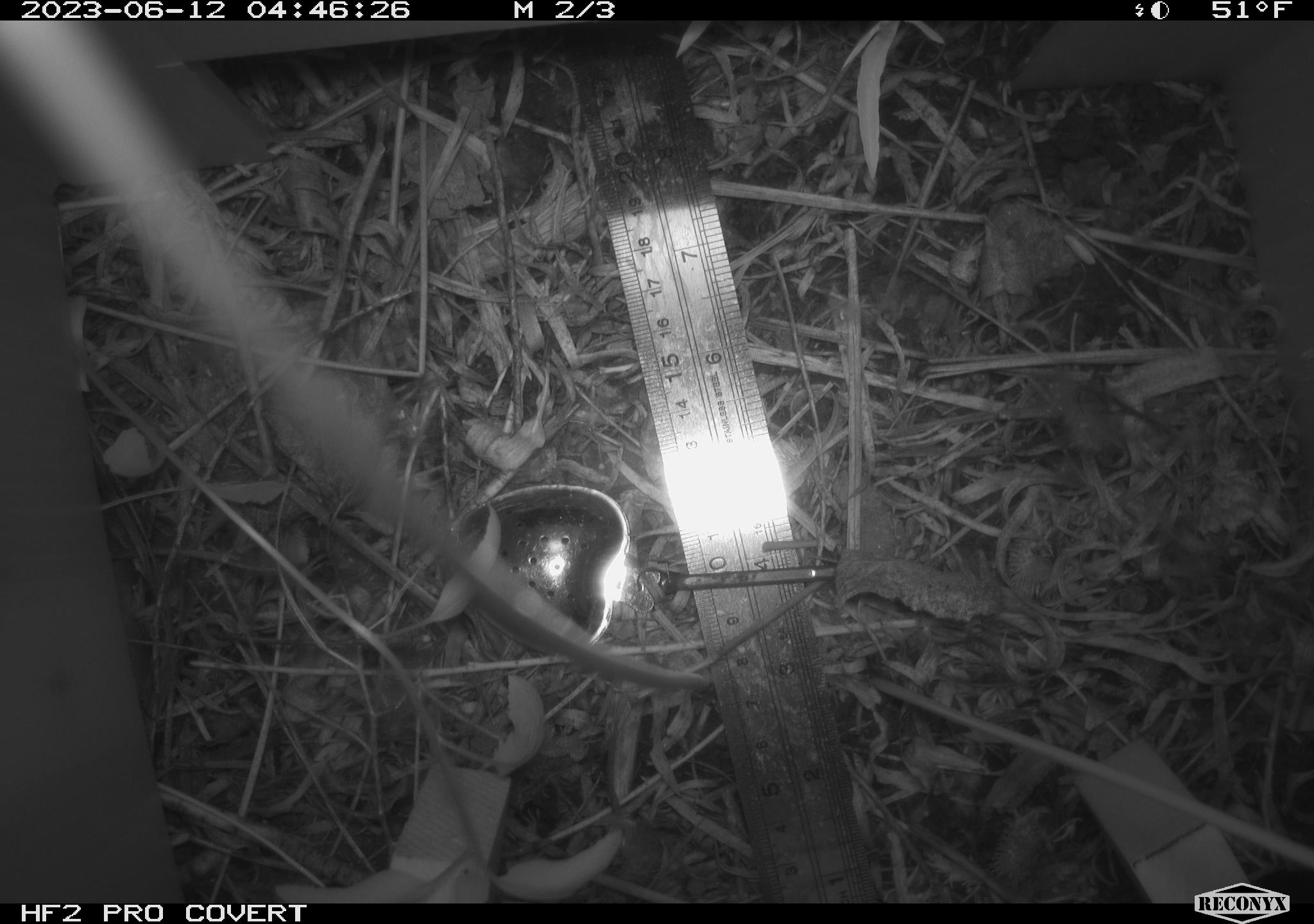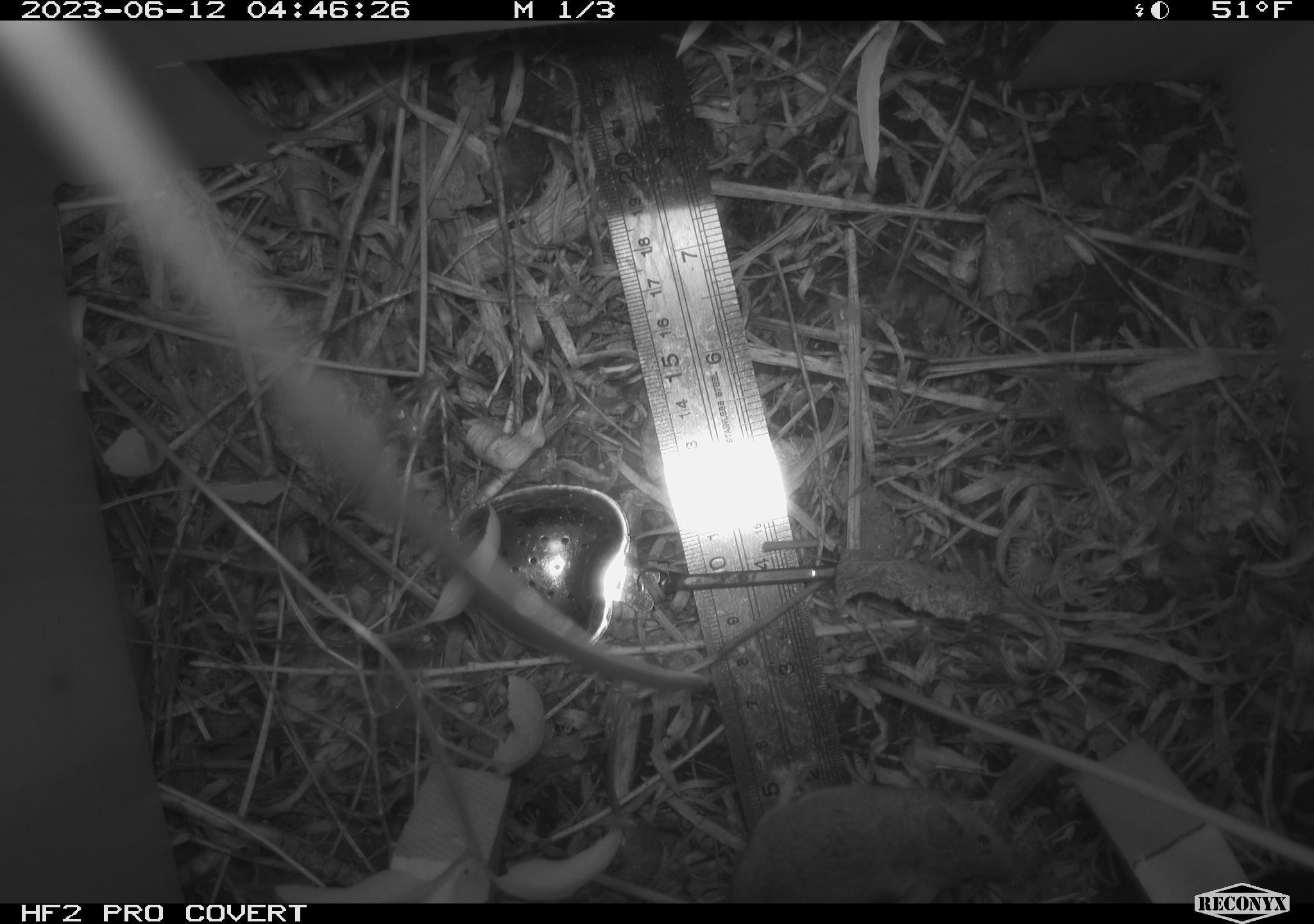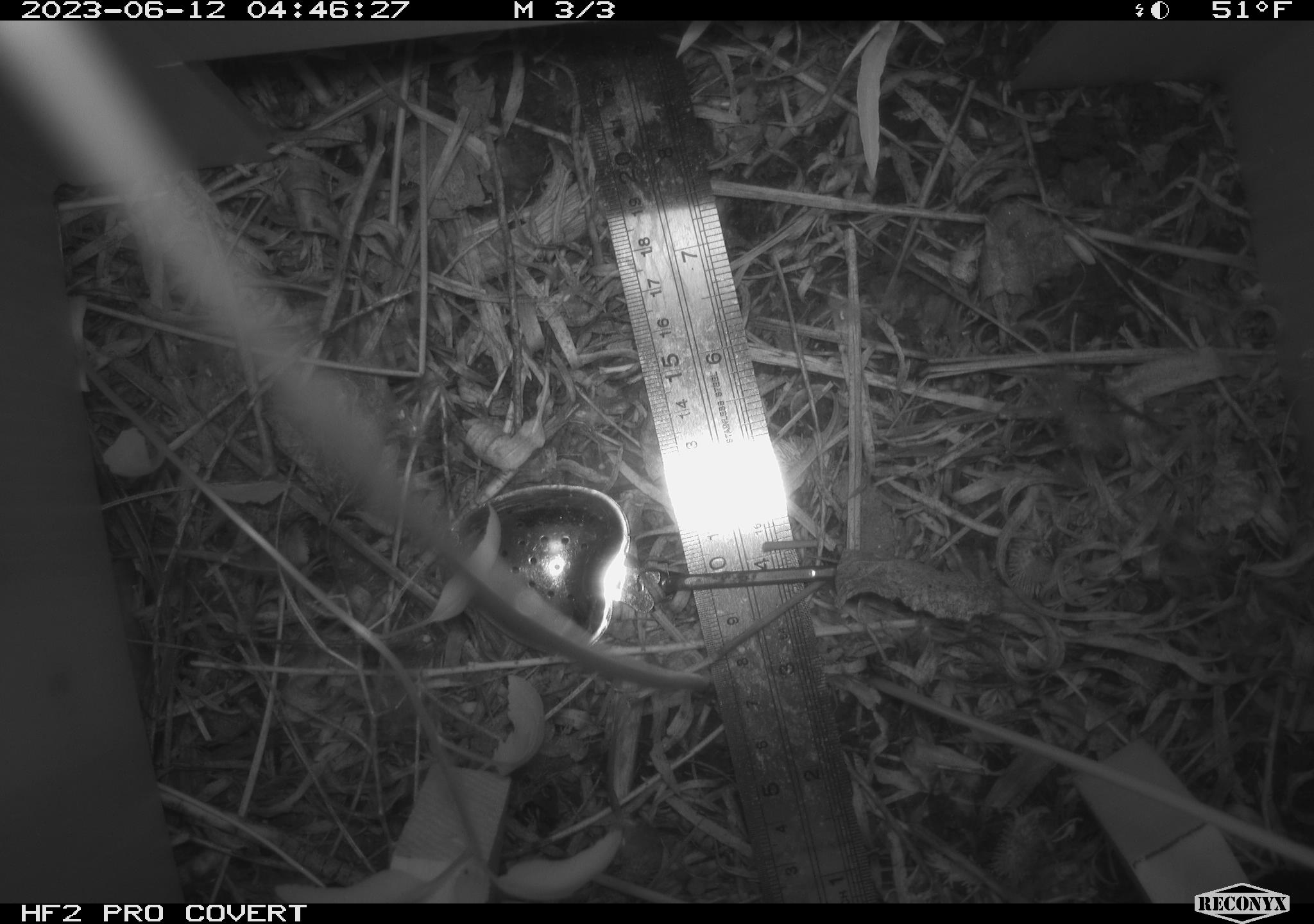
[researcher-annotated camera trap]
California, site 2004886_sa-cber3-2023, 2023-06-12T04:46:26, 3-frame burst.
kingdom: Animalia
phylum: Chordata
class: Mammalia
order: Rodentia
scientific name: Rodentia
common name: mouse species